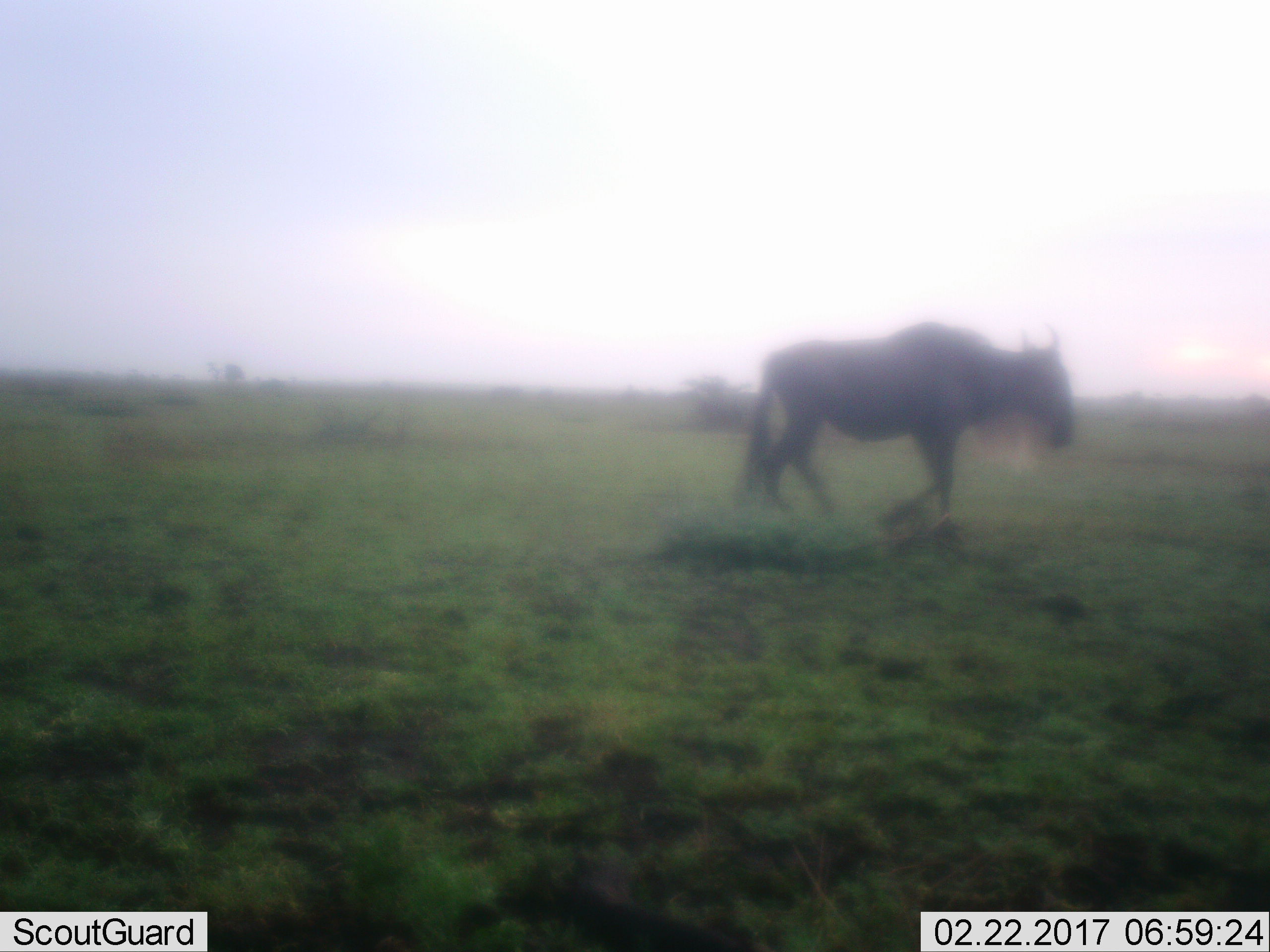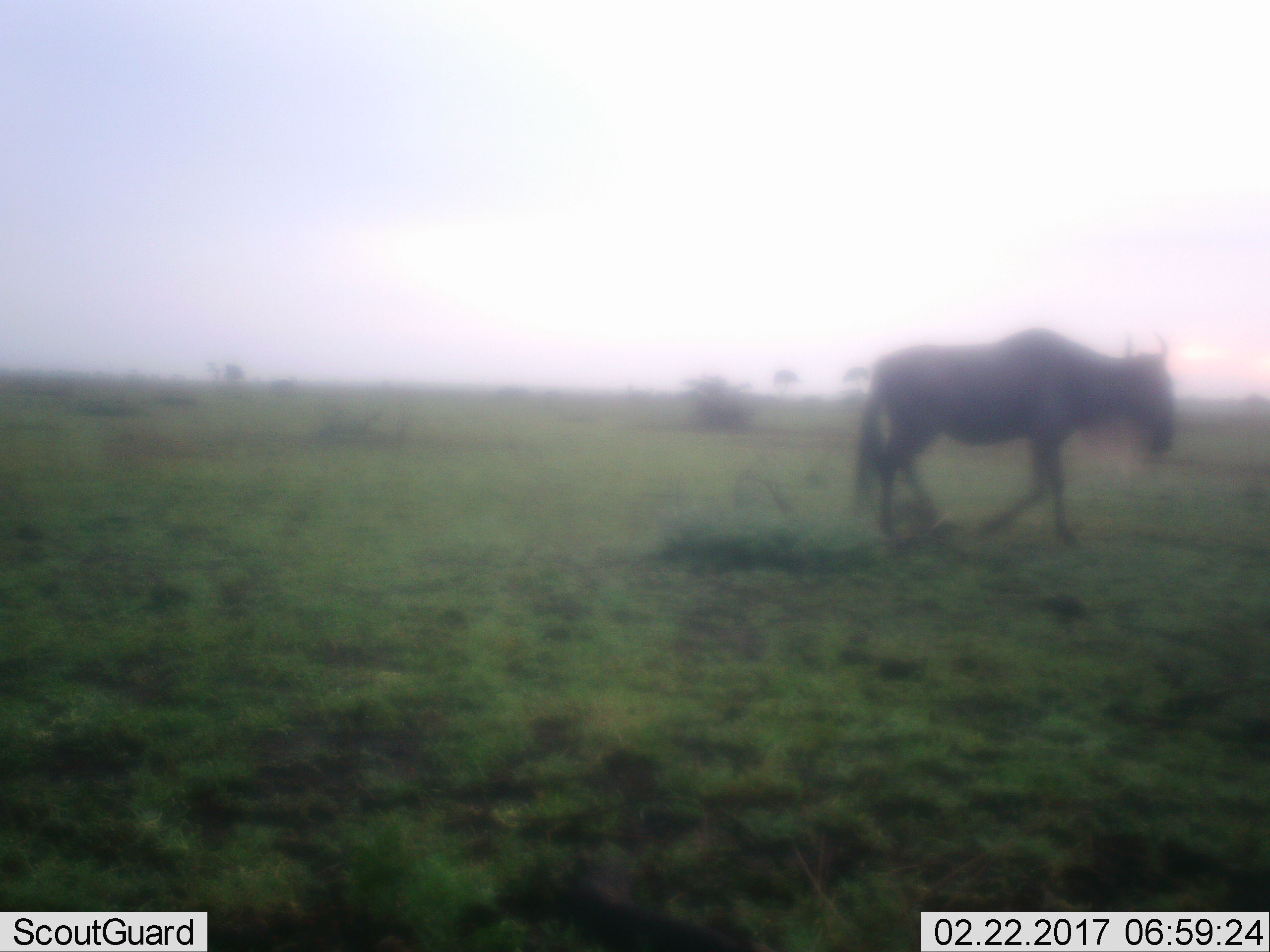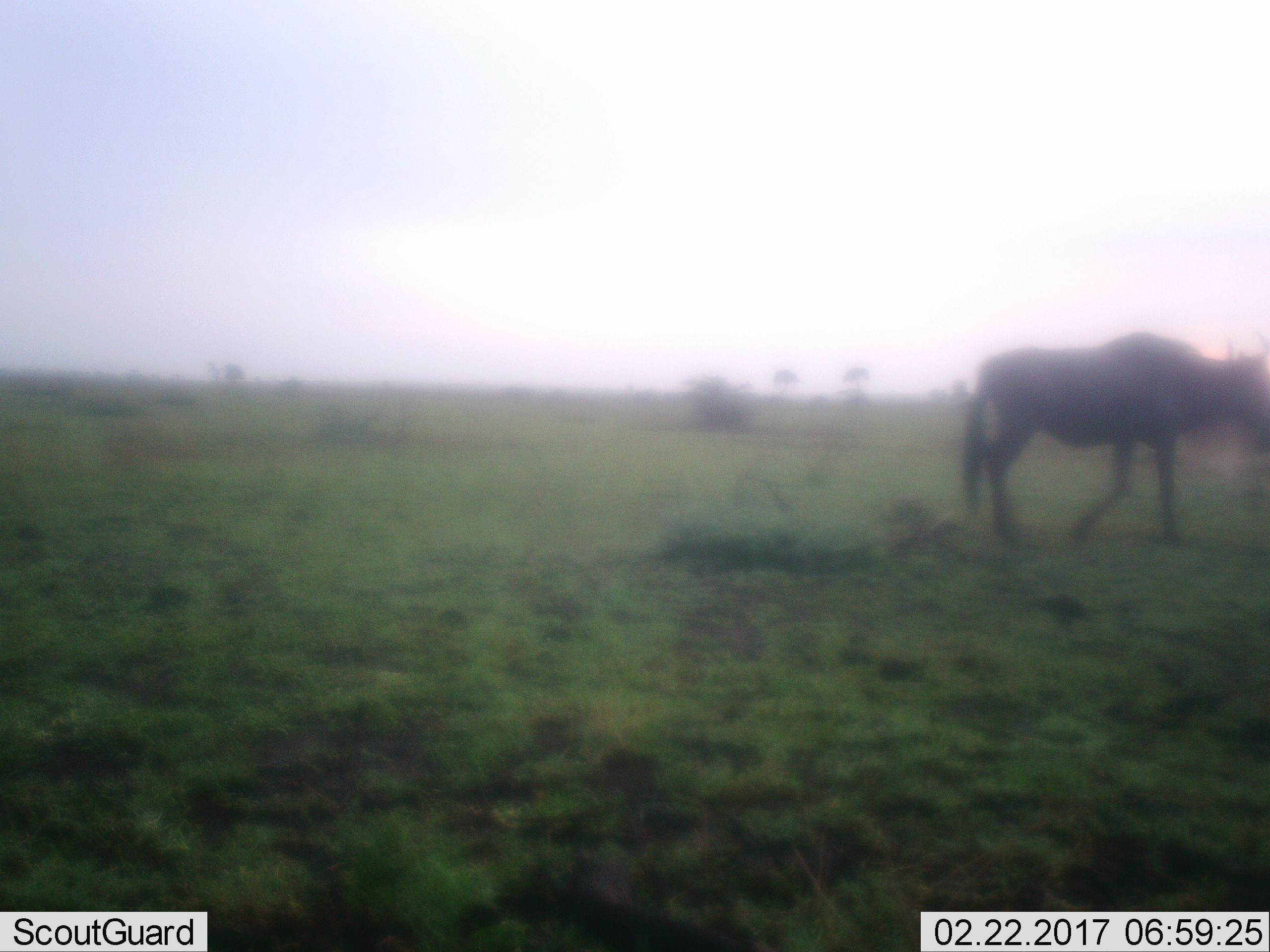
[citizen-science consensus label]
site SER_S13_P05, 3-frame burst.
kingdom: Animalia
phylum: Chordata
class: Mammalia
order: Artiodactyla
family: Bovidae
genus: Connochaetes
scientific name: Connochaetes taurinus taurinus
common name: blue wildebeest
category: wildebeestblue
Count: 1.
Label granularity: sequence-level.